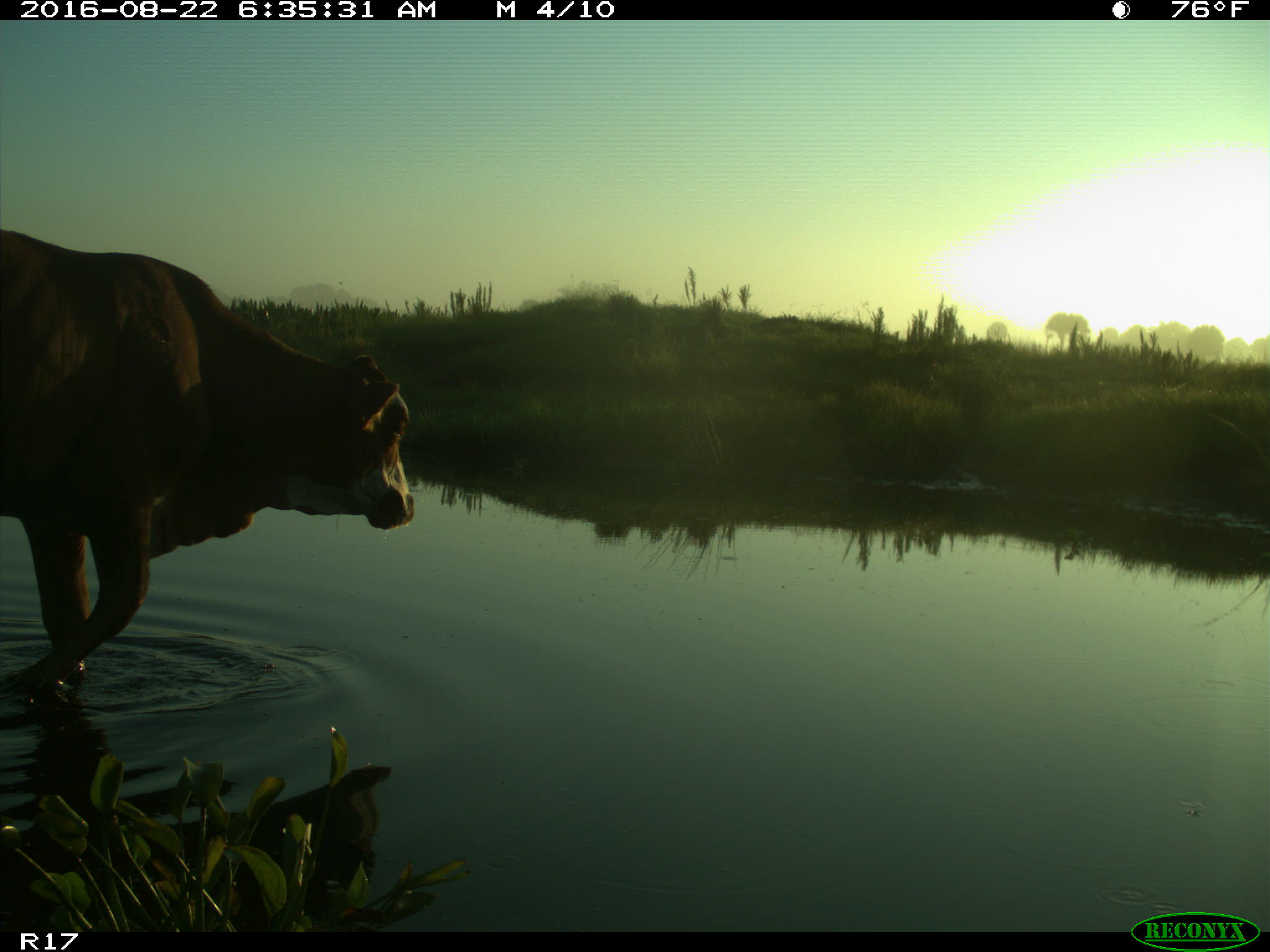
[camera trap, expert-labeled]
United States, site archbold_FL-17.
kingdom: Animalia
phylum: Chordata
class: Mammalia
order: Artiodactyla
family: Bovidae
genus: Bos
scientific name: Bos taurus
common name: domestic cow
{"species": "Bos taurus (domestic cow)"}